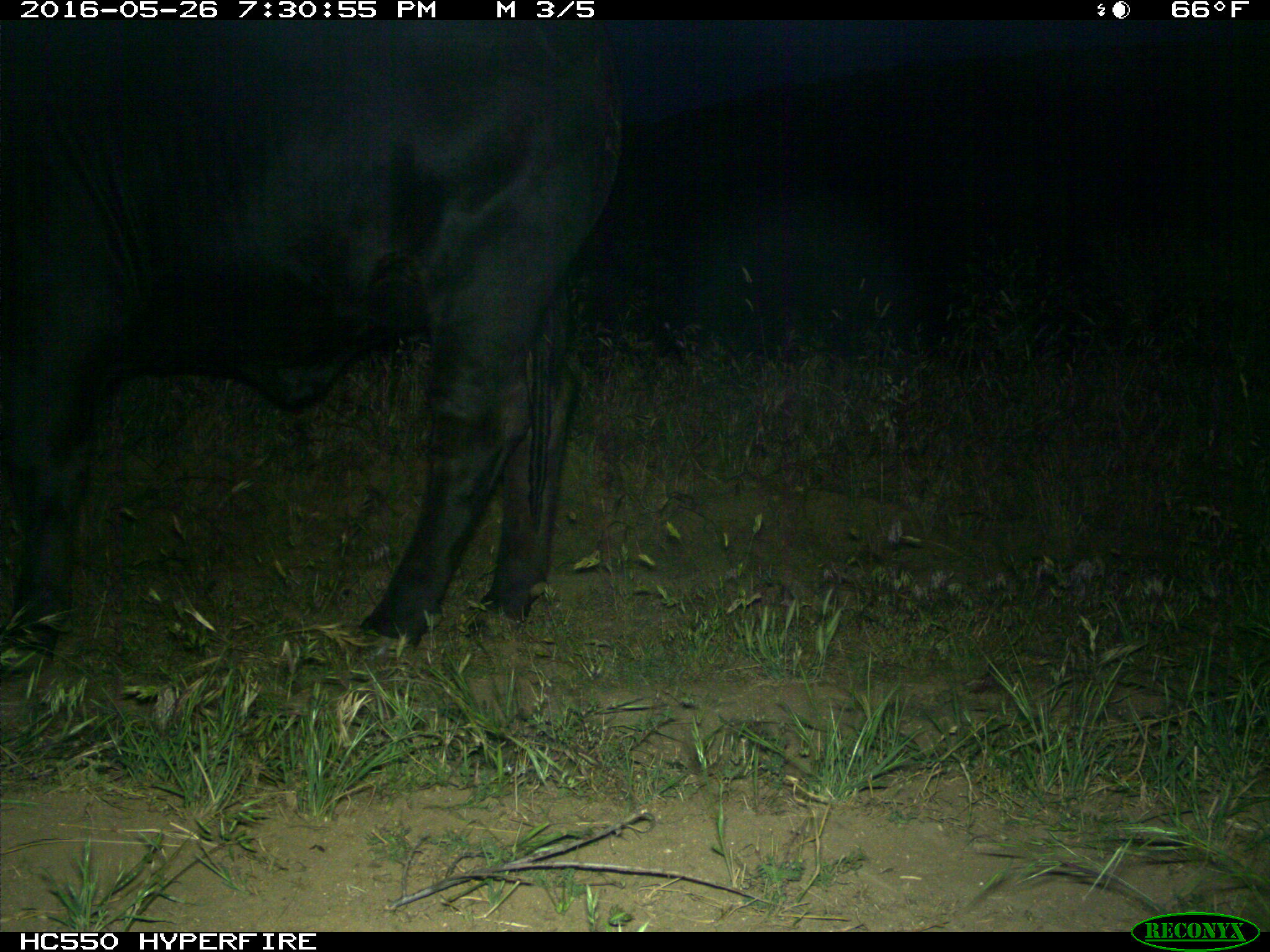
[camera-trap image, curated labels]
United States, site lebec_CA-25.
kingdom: Animalia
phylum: Chordata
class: Mammalia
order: Artiodactyla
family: Bovidae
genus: Bos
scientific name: Bos taurus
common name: domestic cow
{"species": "Bos taurus (domestic cow)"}